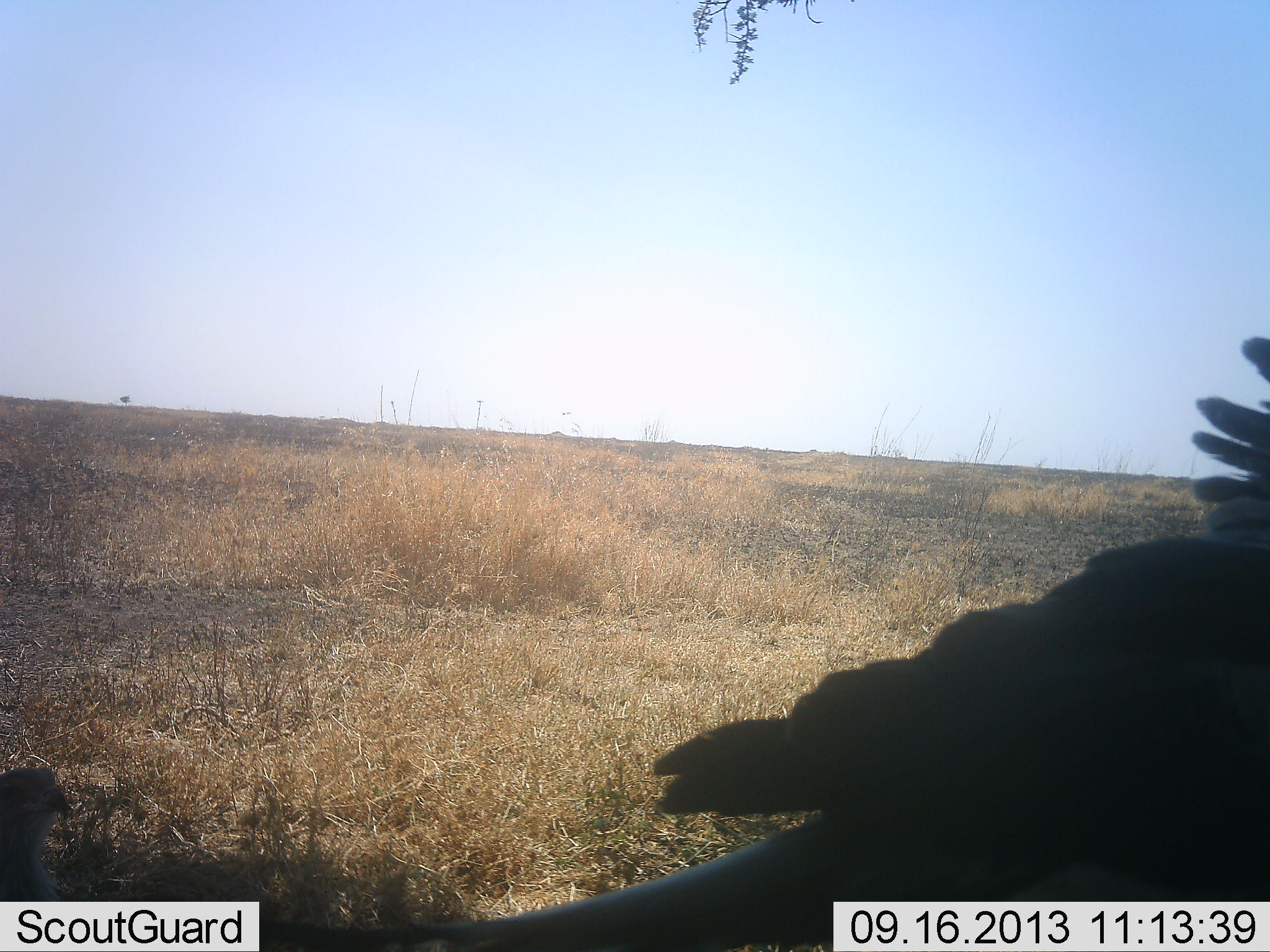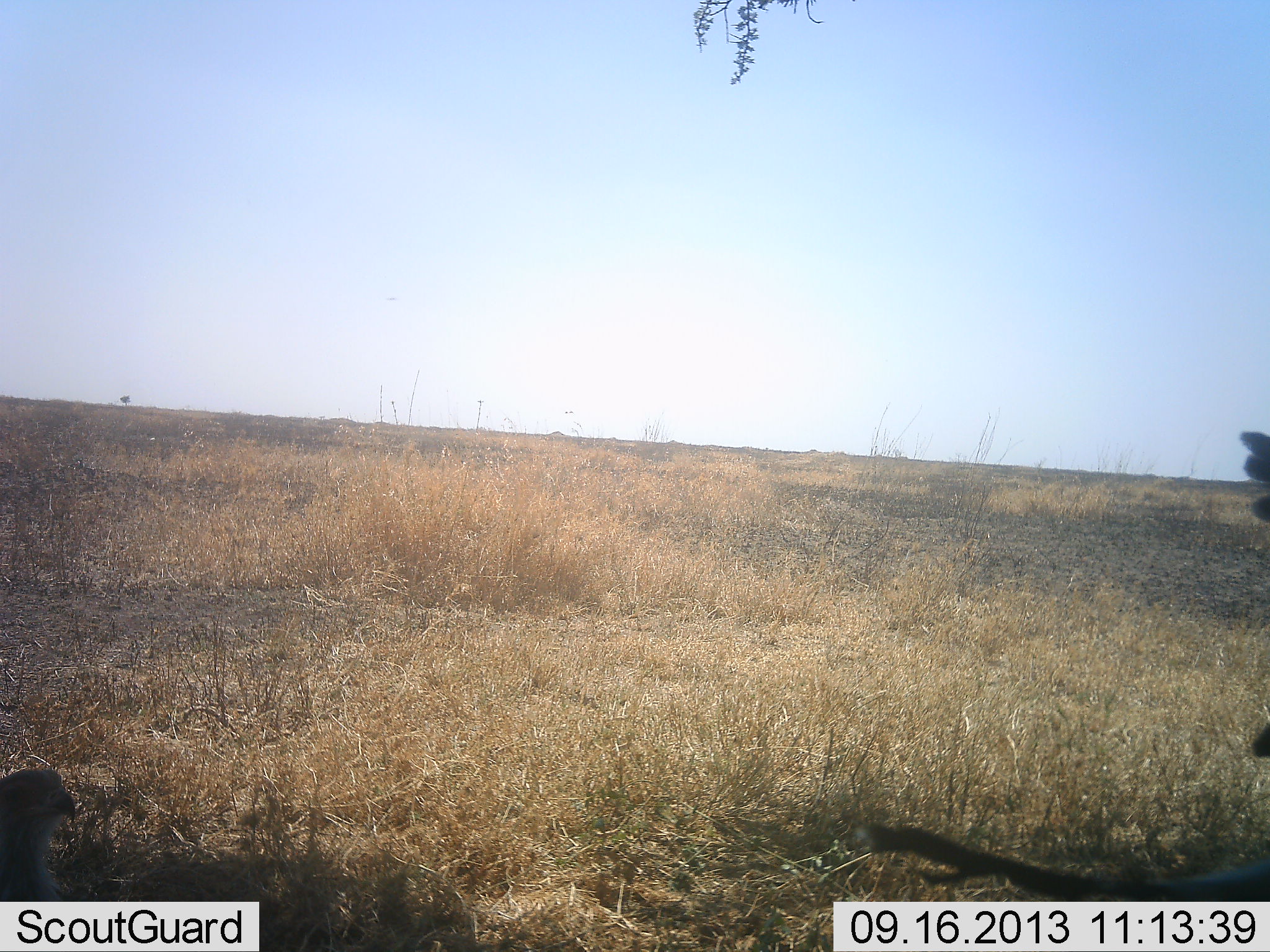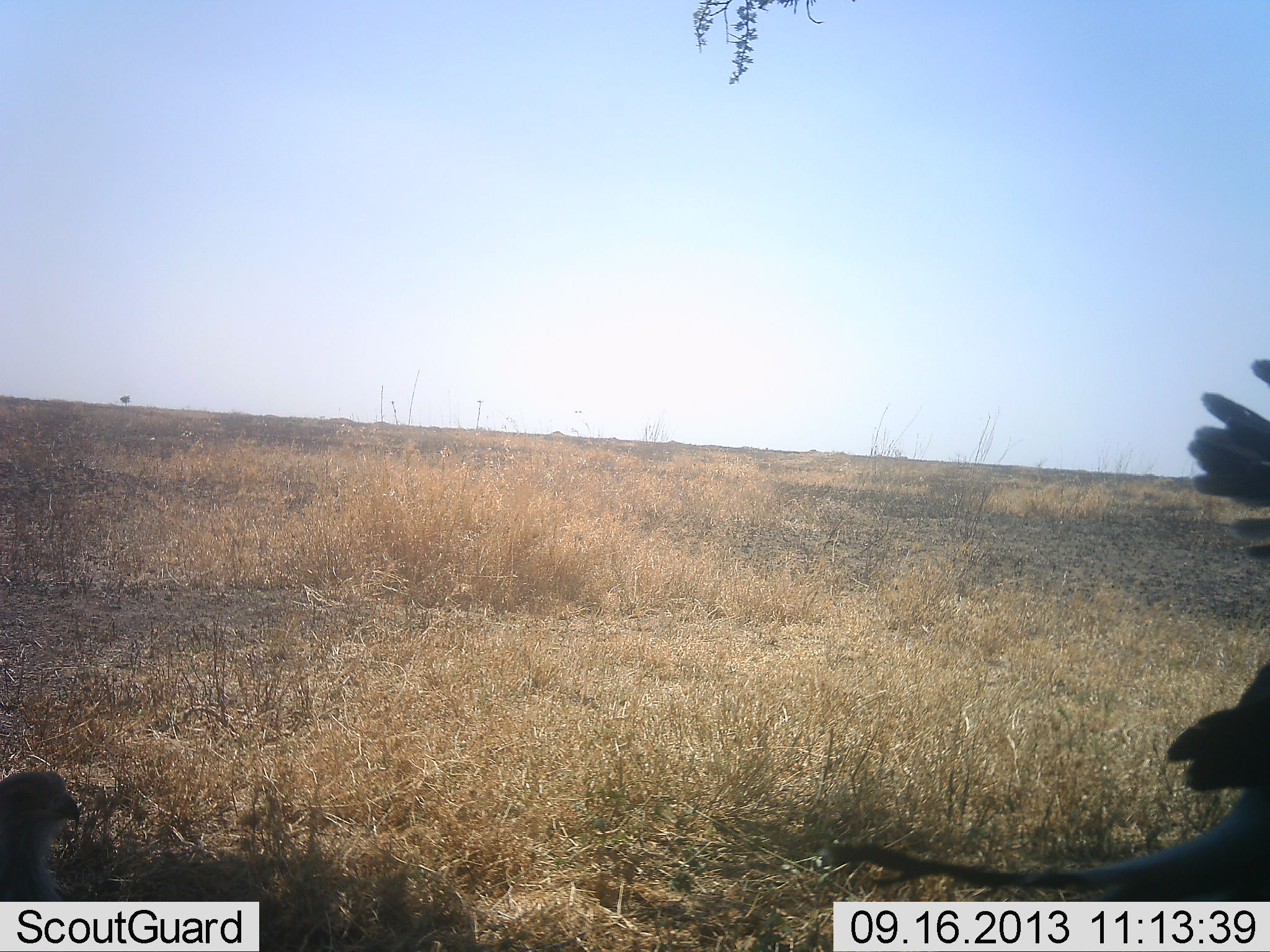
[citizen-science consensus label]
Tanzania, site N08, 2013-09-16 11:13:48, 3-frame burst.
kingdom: Animalia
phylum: Chordata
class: Aves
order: Accipitriformes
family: Sagittariidae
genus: Sagittarius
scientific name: Sagittarius serpentarius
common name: secretary bird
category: secretarybird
Secretarybird (secretary bird) (Sagittarius serpentarius), count 2. Behavior (volunteer vote fractions): standing 50%, resting 40%, moving 60%, interacting 0%. Young present (vote fraction): 10%. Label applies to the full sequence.